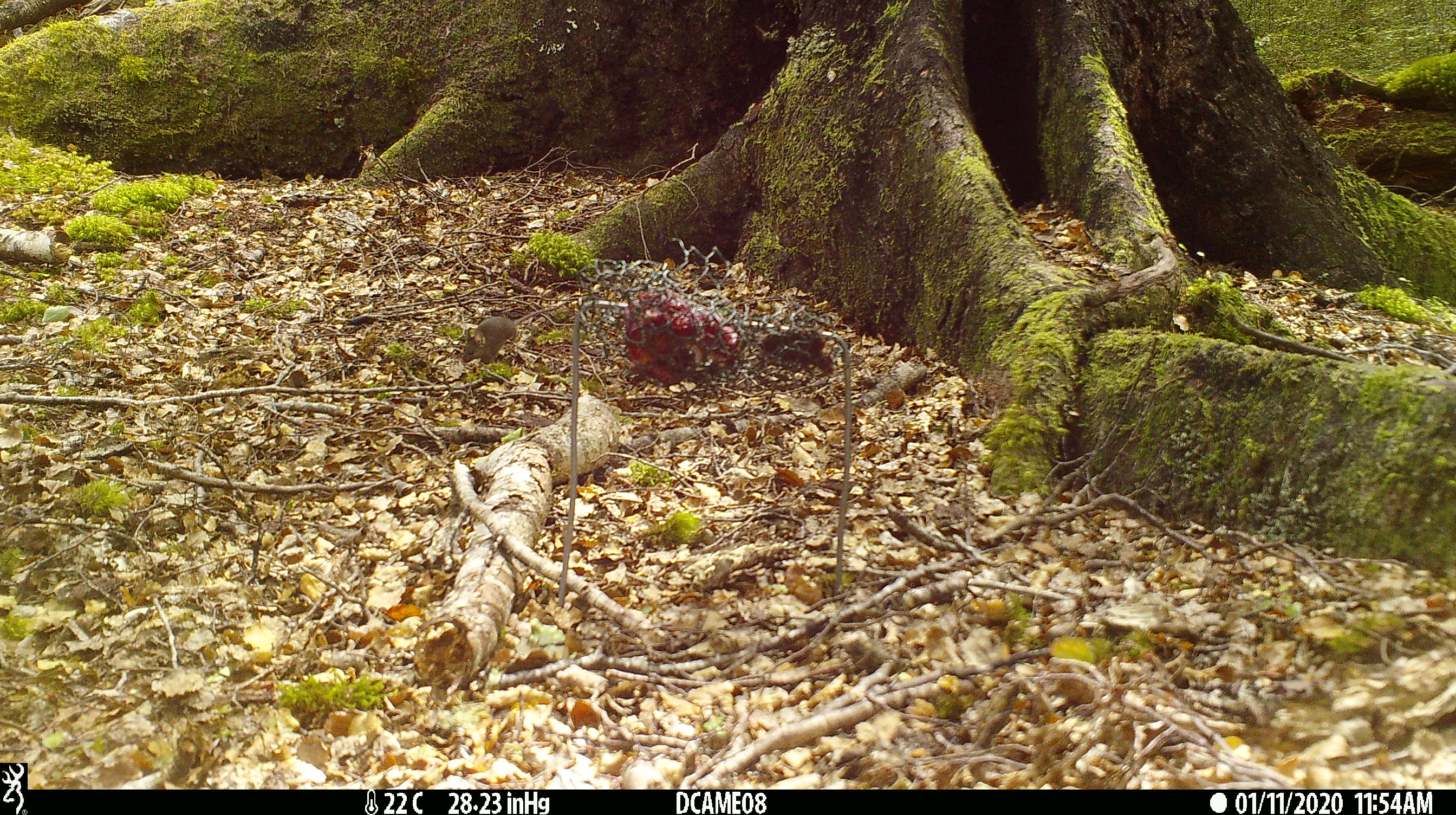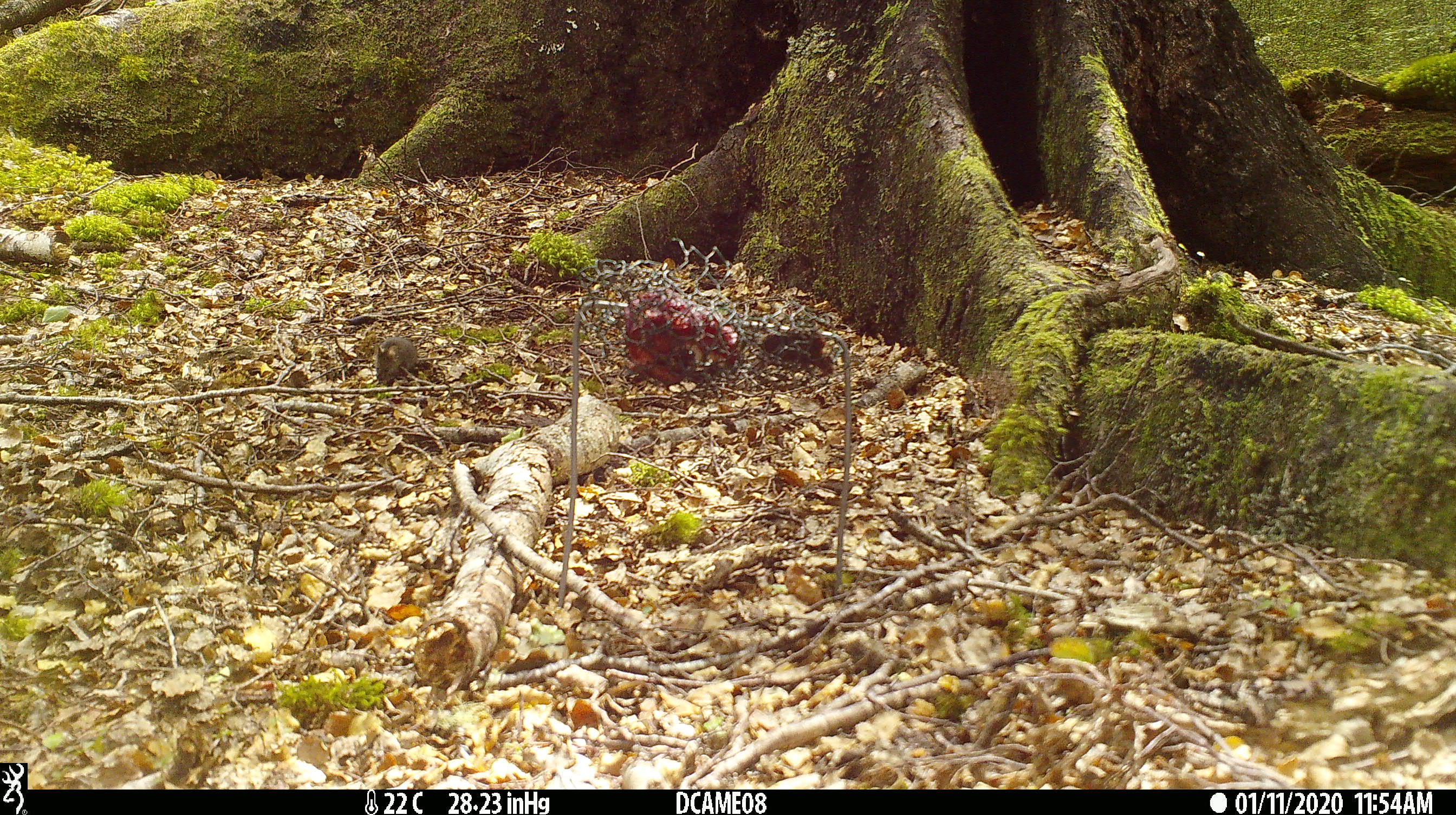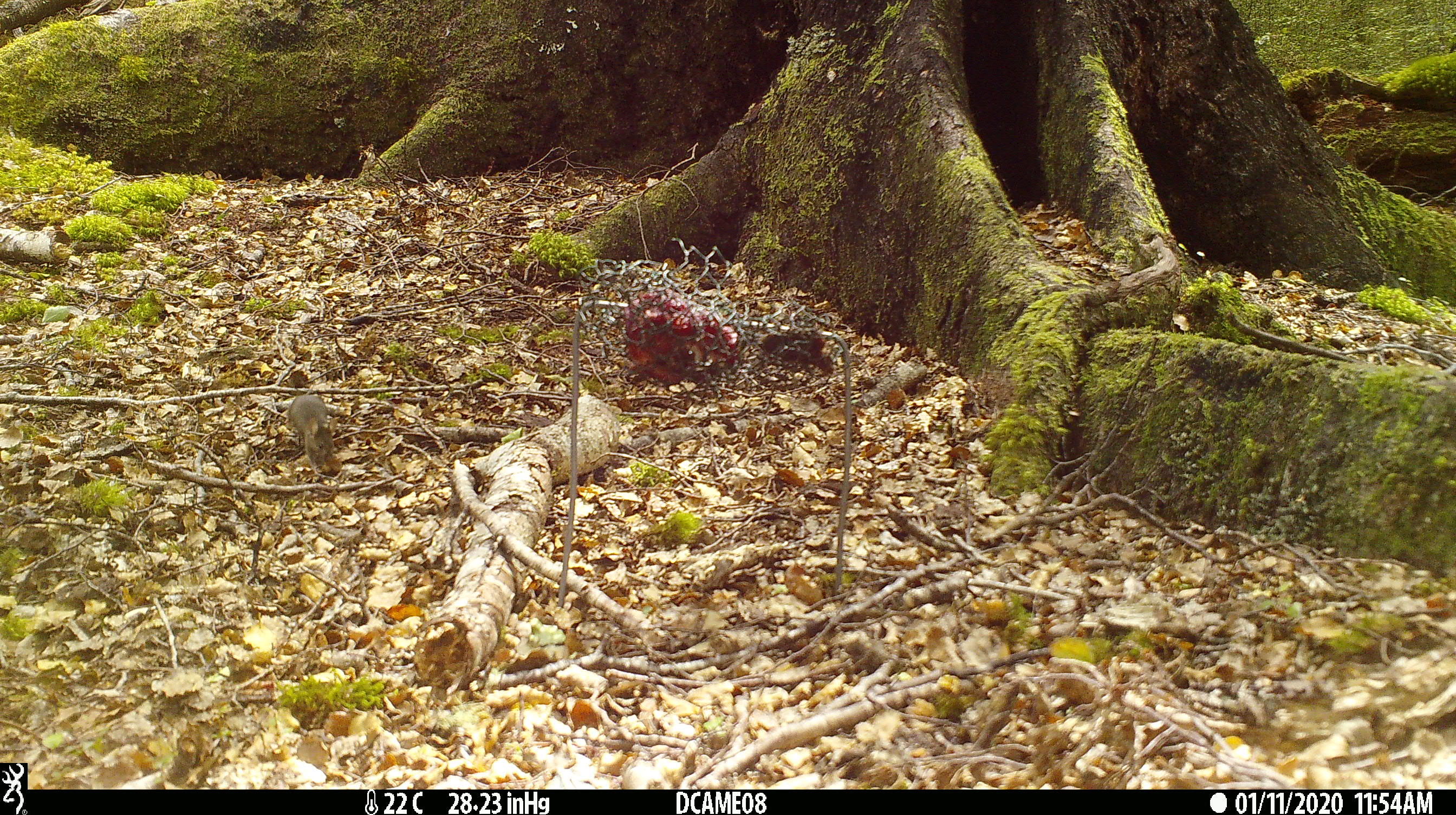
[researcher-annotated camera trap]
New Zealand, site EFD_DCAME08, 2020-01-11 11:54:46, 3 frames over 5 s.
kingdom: Animalia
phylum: Chordata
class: Mammalia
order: Rodentia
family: Muridae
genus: Mus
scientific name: Mus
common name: mouse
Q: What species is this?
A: Mouse (Mus).